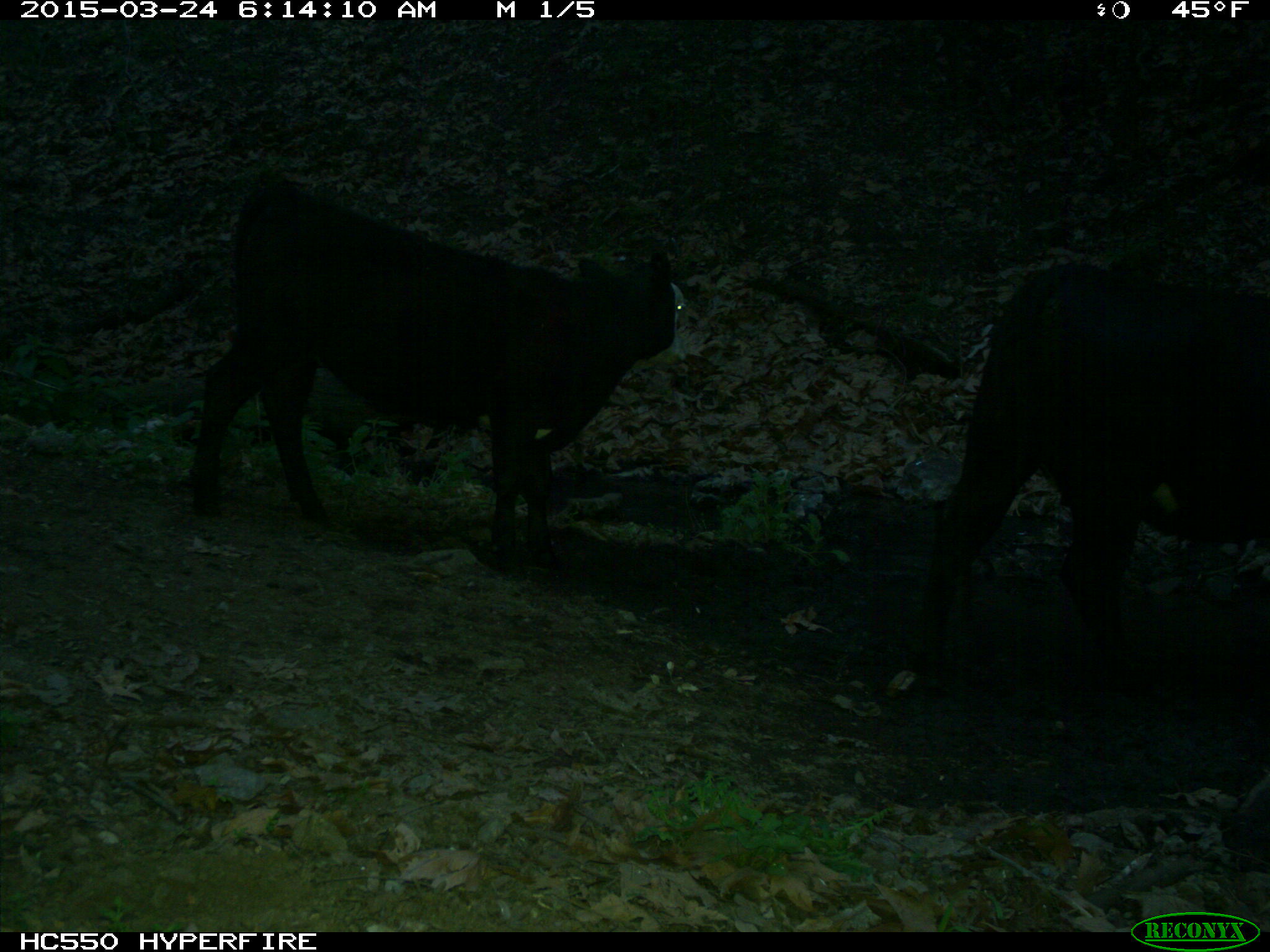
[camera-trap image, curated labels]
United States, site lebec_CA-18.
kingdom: Animalia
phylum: Chordata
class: Mammalia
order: Artiodactyla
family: Bovidae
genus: Bos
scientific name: Bos taurus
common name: domestic cow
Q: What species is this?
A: Bos taurus (domestic cow).